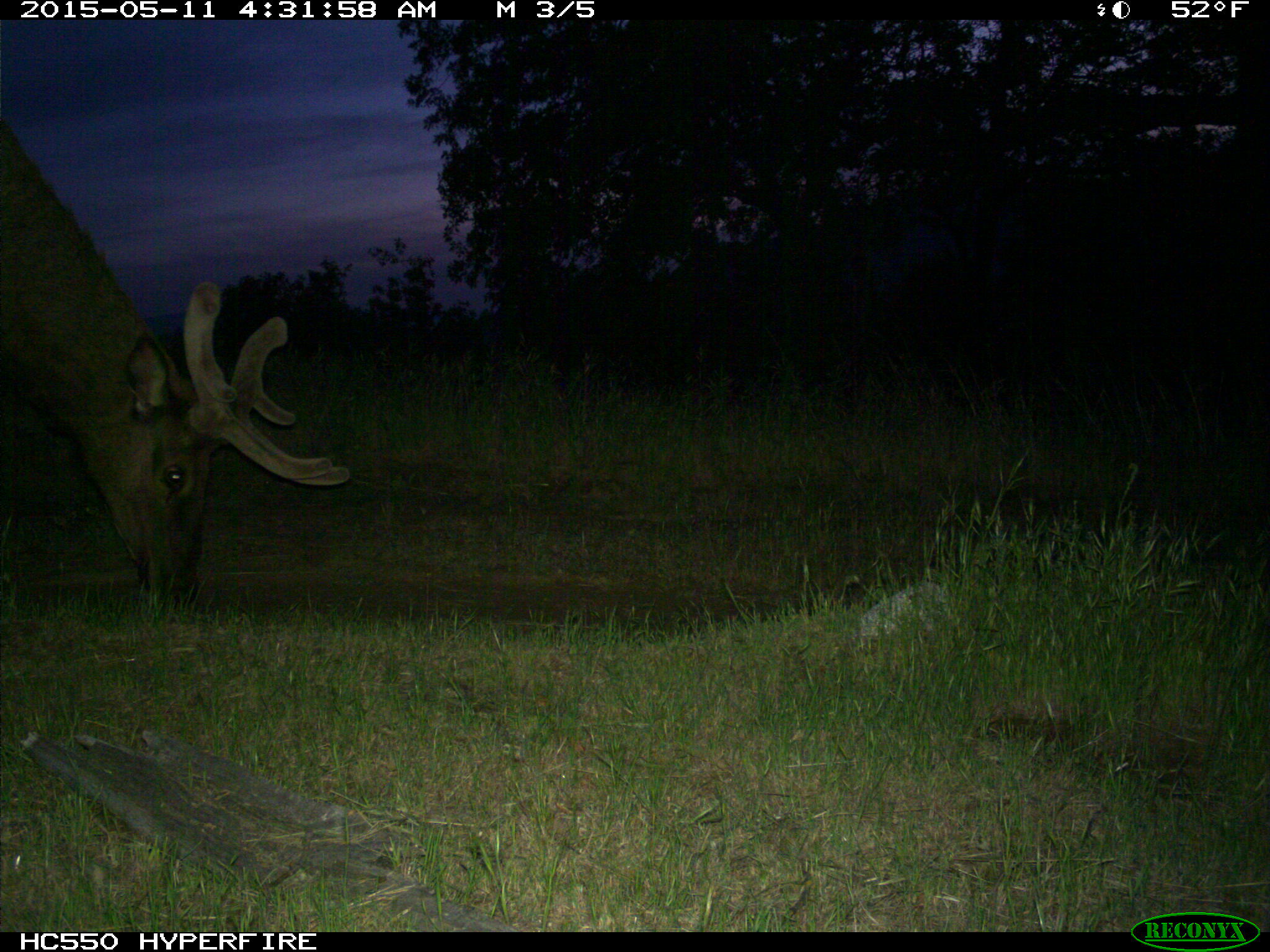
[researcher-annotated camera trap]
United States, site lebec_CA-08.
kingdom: Animalia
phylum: Chordata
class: Mammalia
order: Artiodactyla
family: Cervidae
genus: Cervus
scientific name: Cervus canadensis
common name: elk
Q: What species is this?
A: Cervus canadensis (elk).